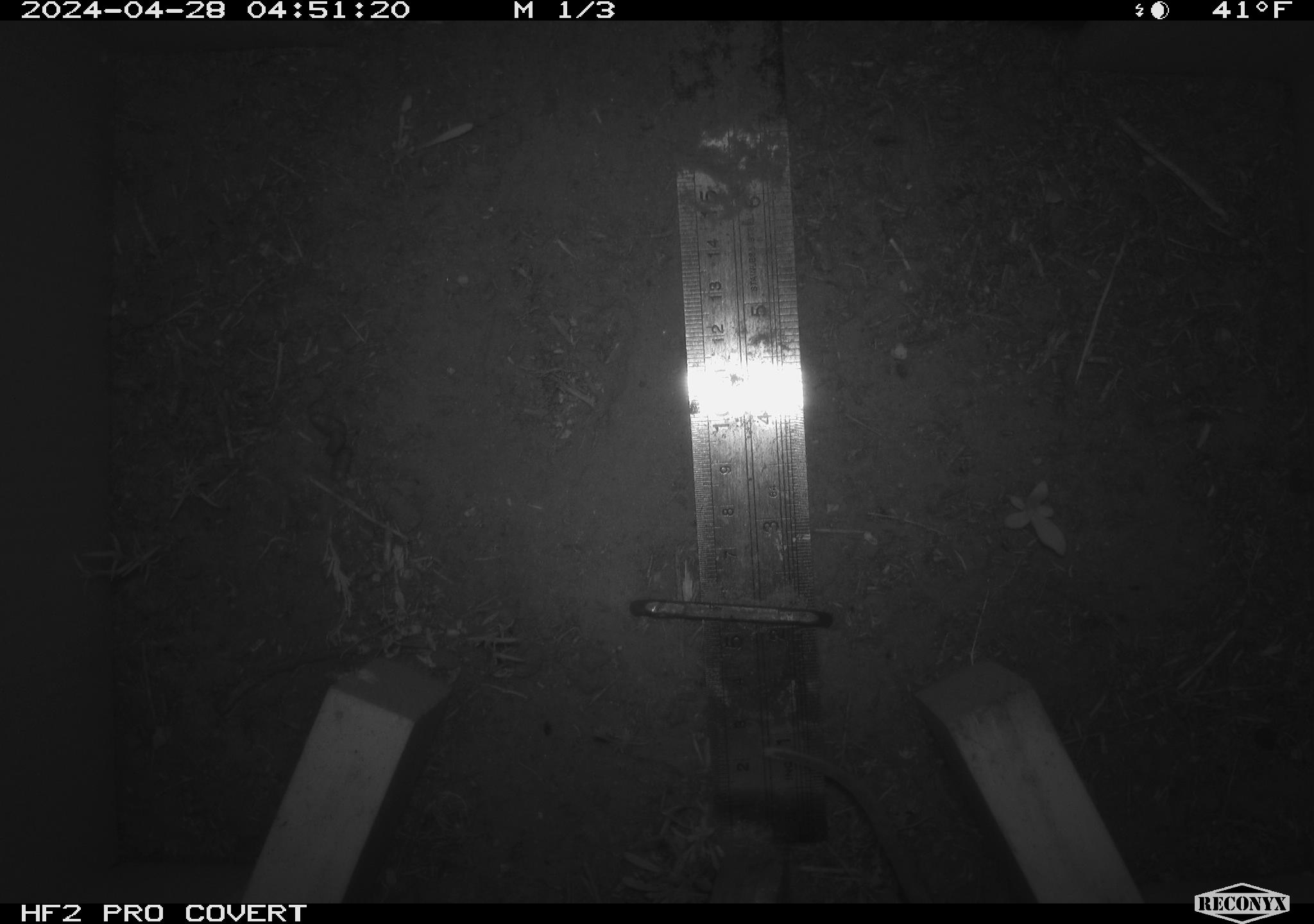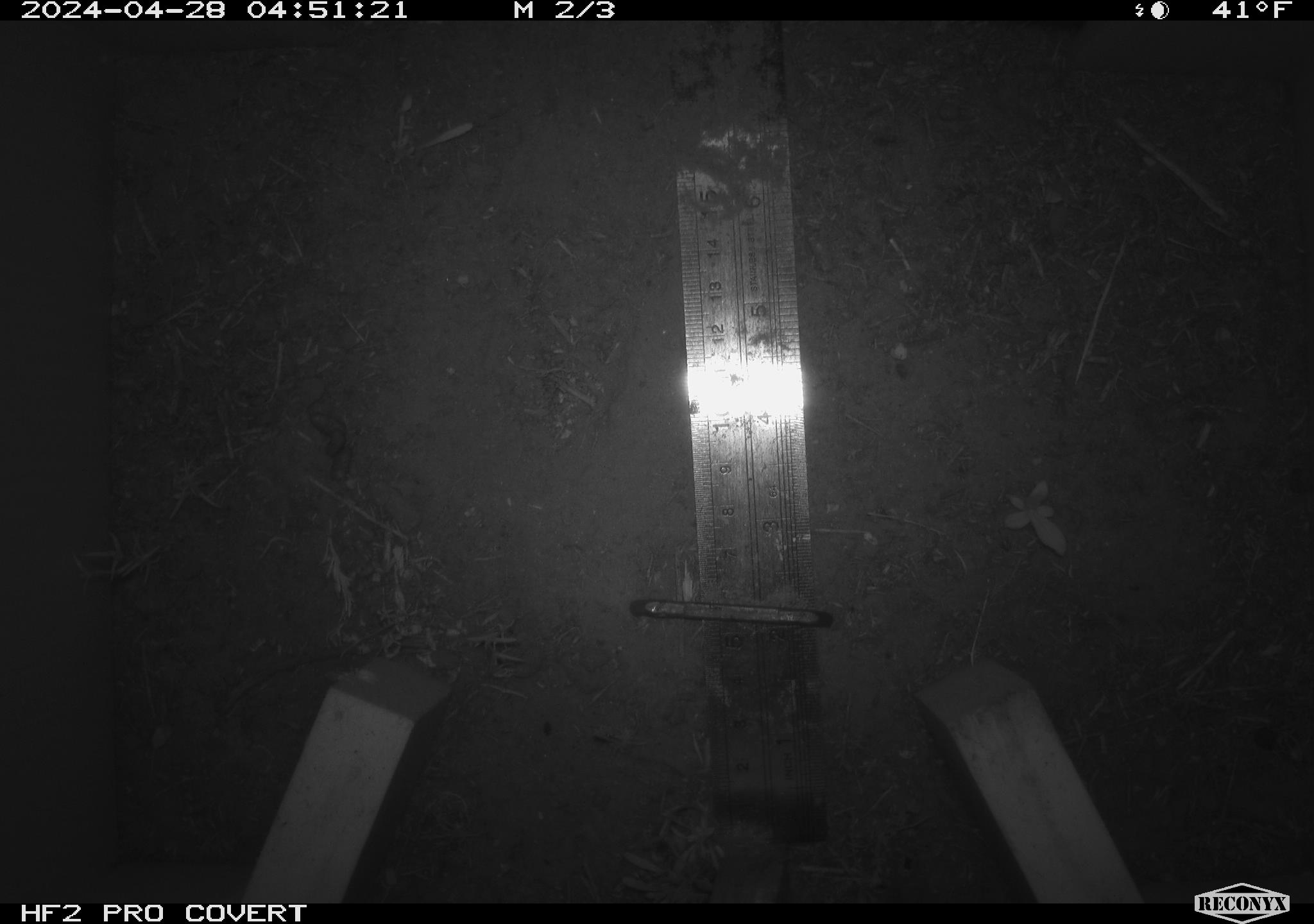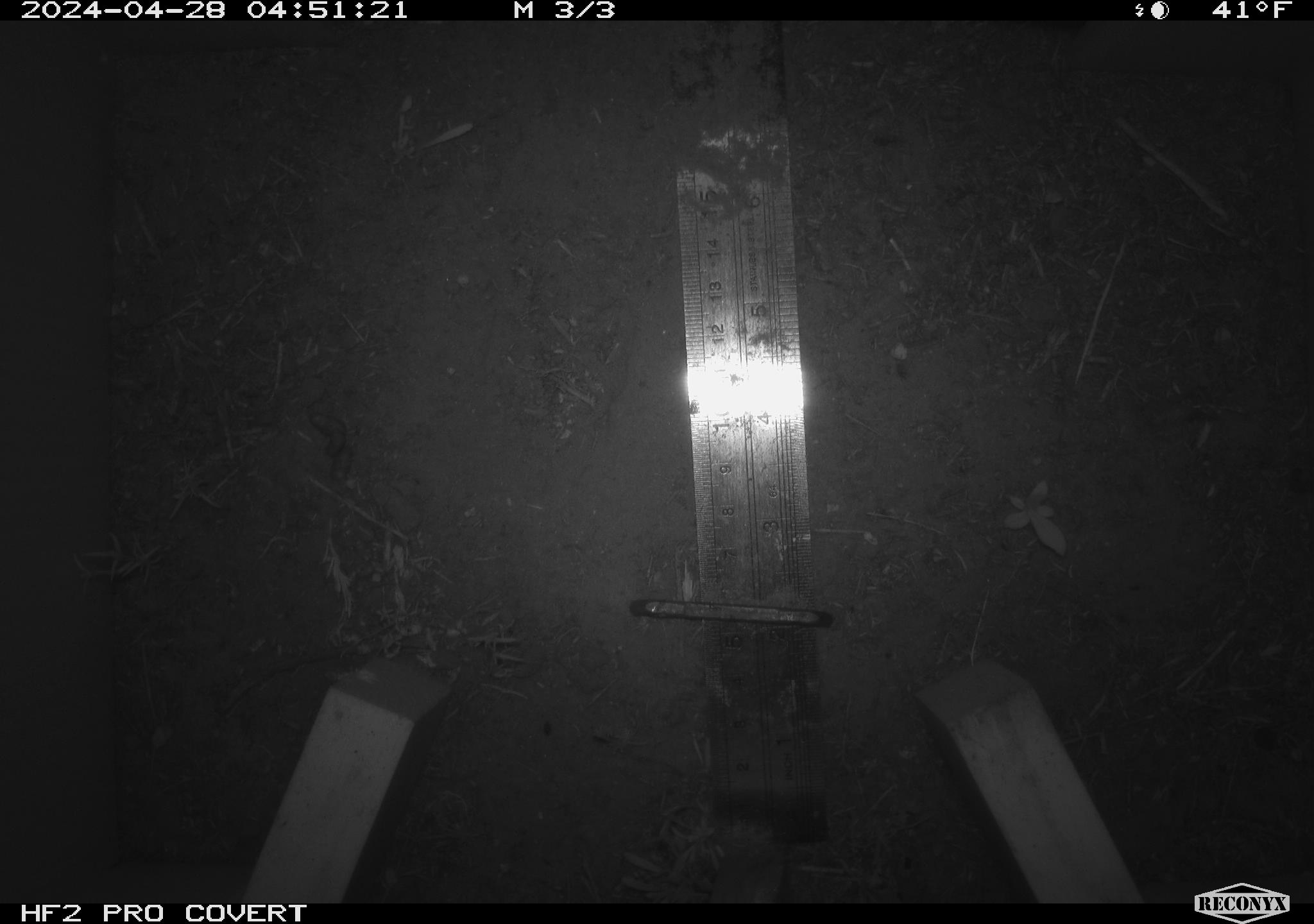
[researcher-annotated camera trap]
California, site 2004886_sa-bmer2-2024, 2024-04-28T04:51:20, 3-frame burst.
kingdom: Animalia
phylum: Chordata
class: Mammalia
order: Rodentia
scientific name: Rodentia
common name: mouse species